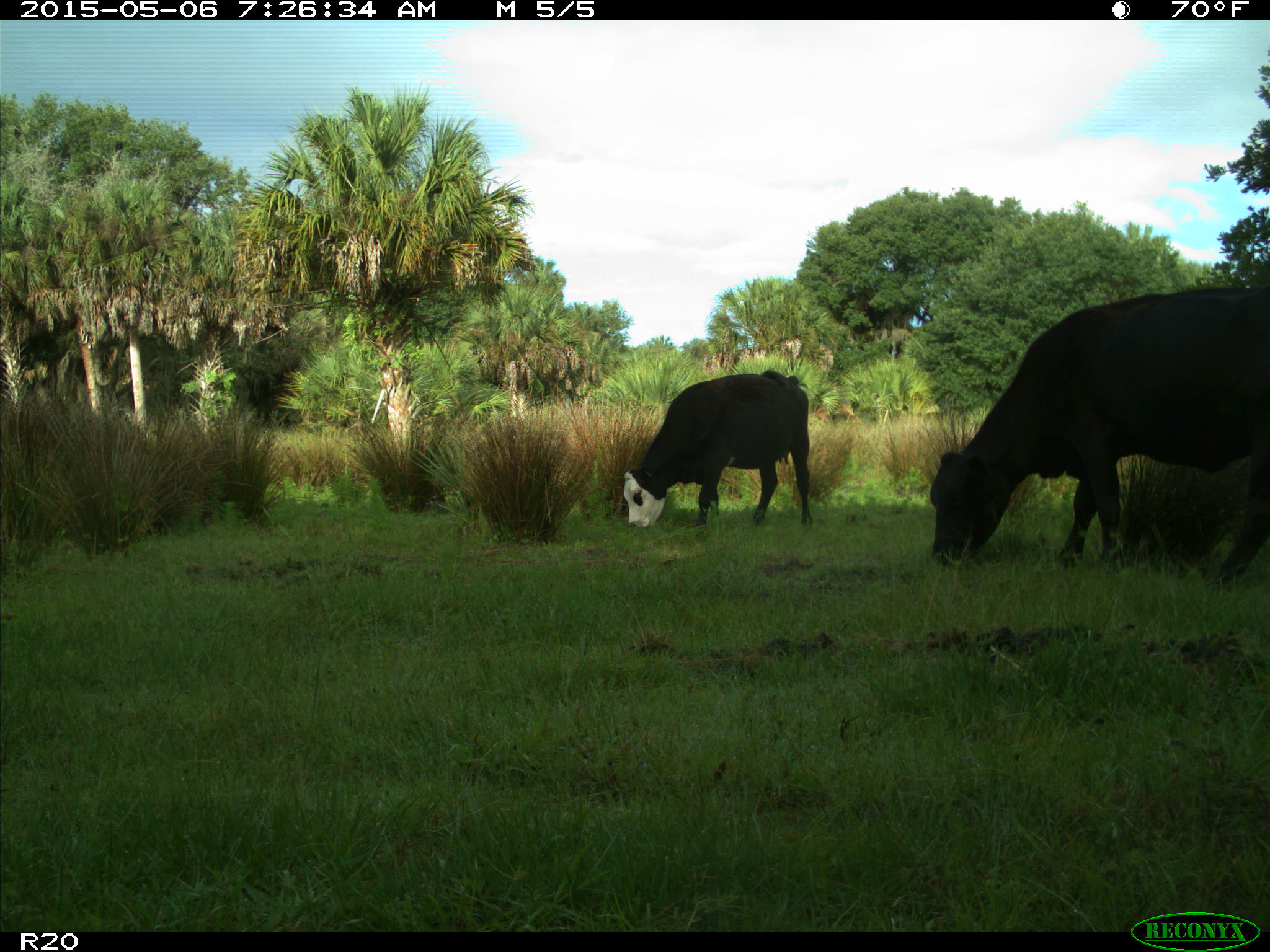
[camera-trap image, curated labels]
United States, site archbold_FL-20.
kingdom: Animalia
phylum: Chordata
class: Mammalia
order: Artiodactyla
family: Bovidae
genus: Bos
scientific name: Bos taurus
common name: domestic cow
Bos taurus (domestic cow).